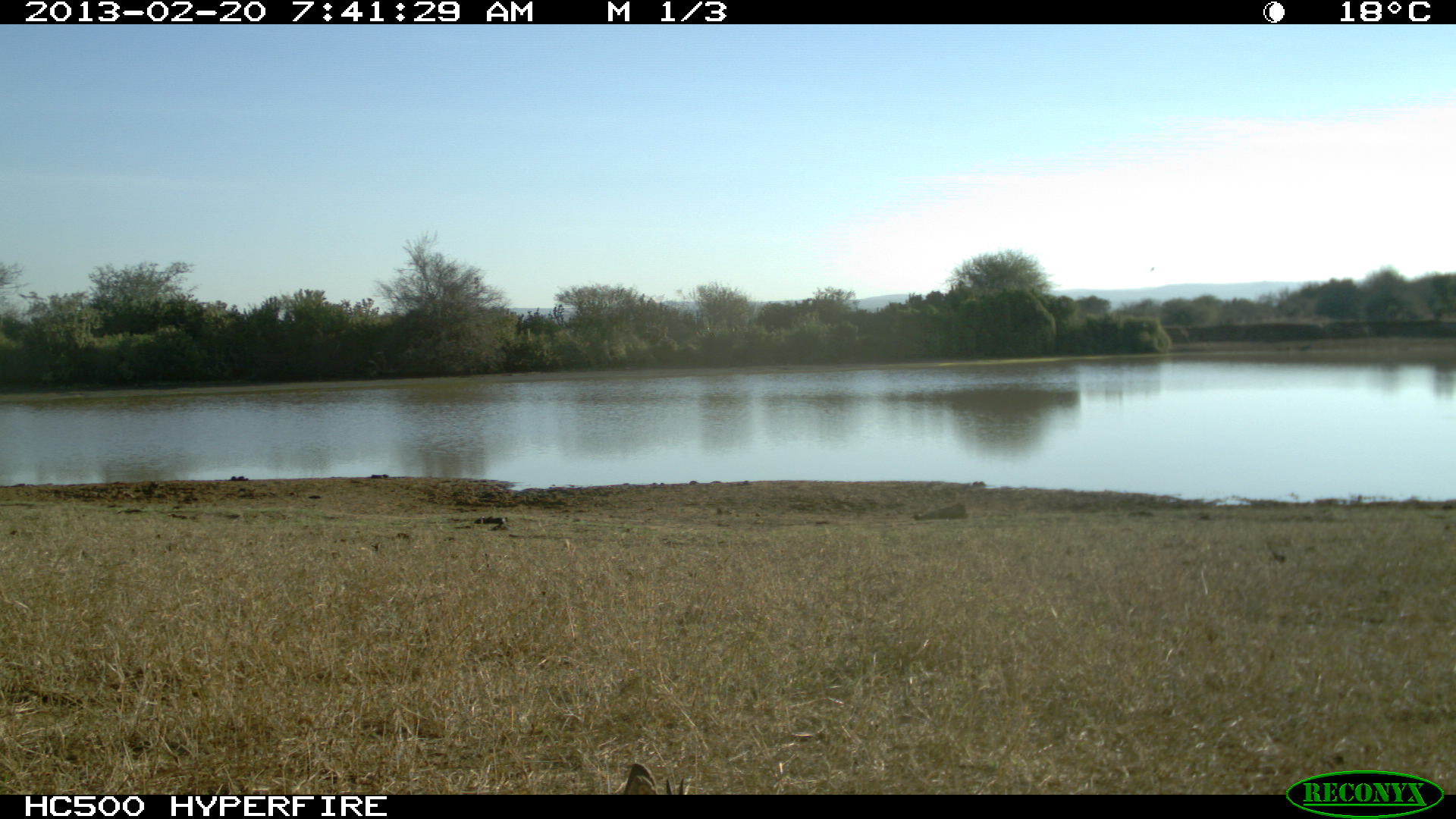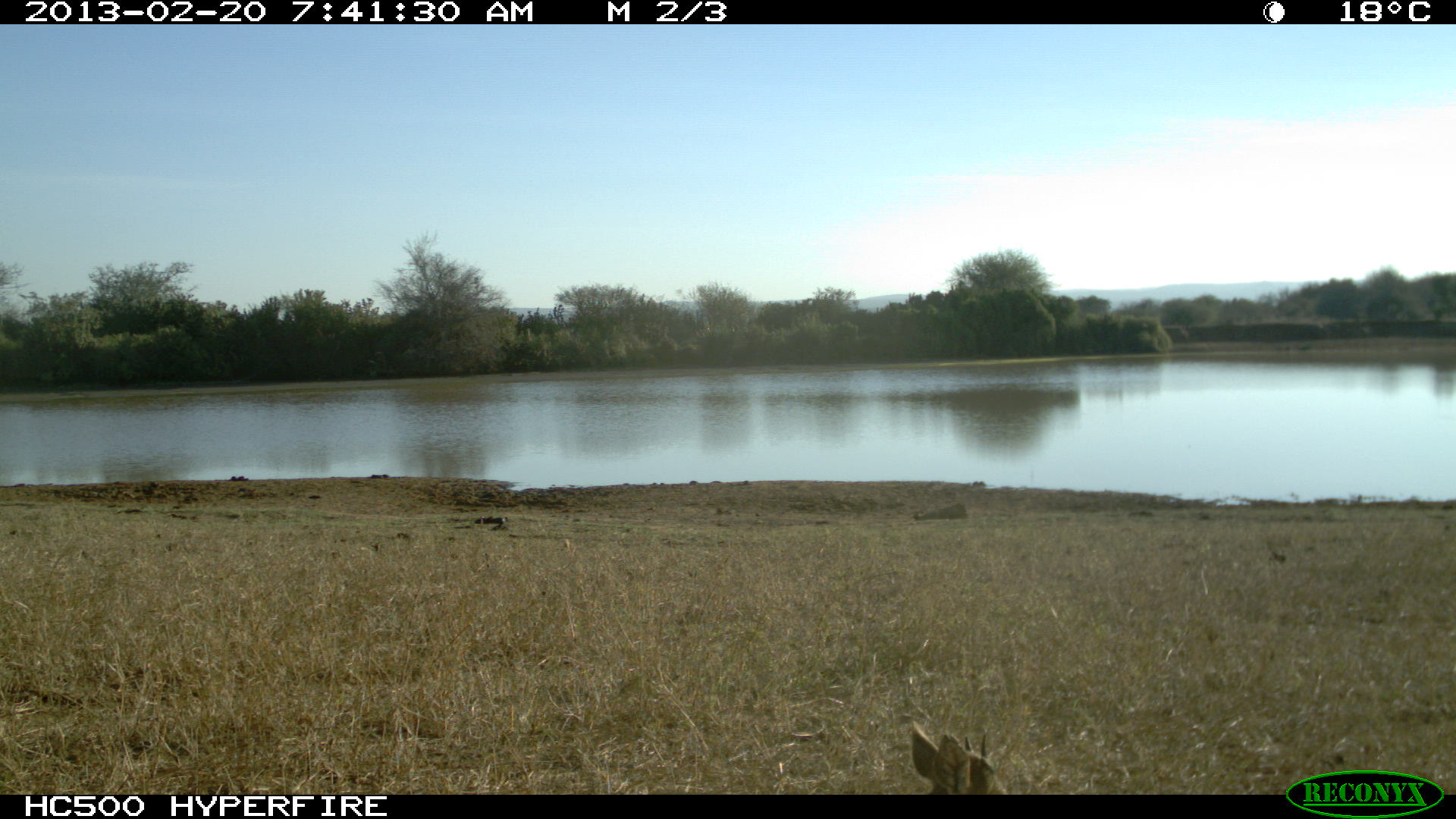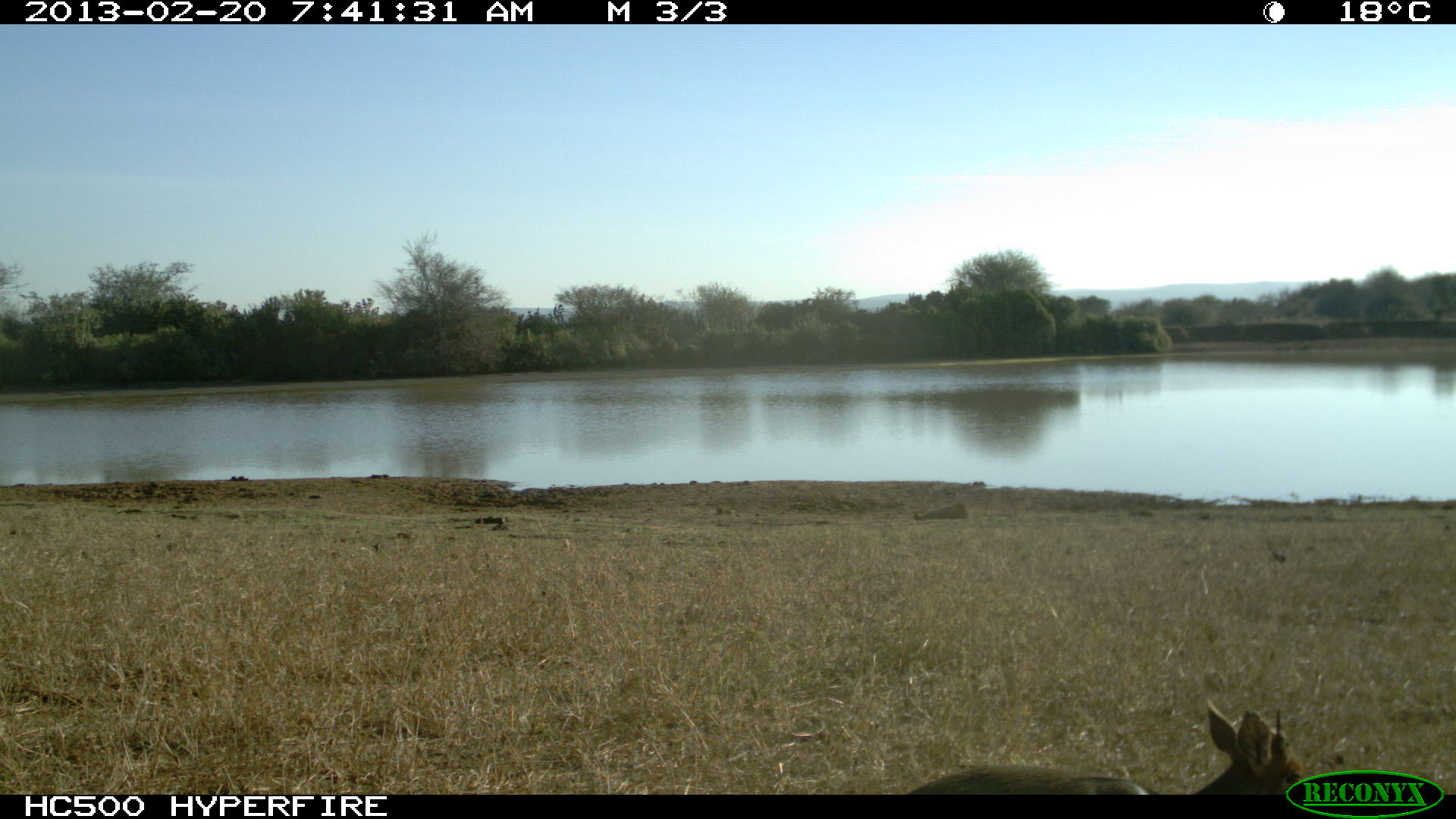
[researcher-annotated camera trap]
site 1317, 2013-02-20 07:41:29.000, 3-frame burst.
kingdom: Animalia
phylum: Chordata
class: Mammalia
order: Artiodactyla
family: Bovidae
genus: Madoqua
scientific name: Madoqua guentheri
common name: günther's dik-dik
Madoqua guentheri (günther's dik-dik), count 1.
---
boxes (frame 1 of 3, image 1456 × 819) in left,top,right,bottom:
madoqua guentheri: 620,761,689,795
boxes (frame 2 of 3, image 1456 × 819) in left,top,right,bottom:
madoqua guentheri: 909,719,1015,793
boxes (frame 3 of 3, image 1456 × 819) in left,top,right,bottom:
madoqua guentheri: 900,698,1322,796